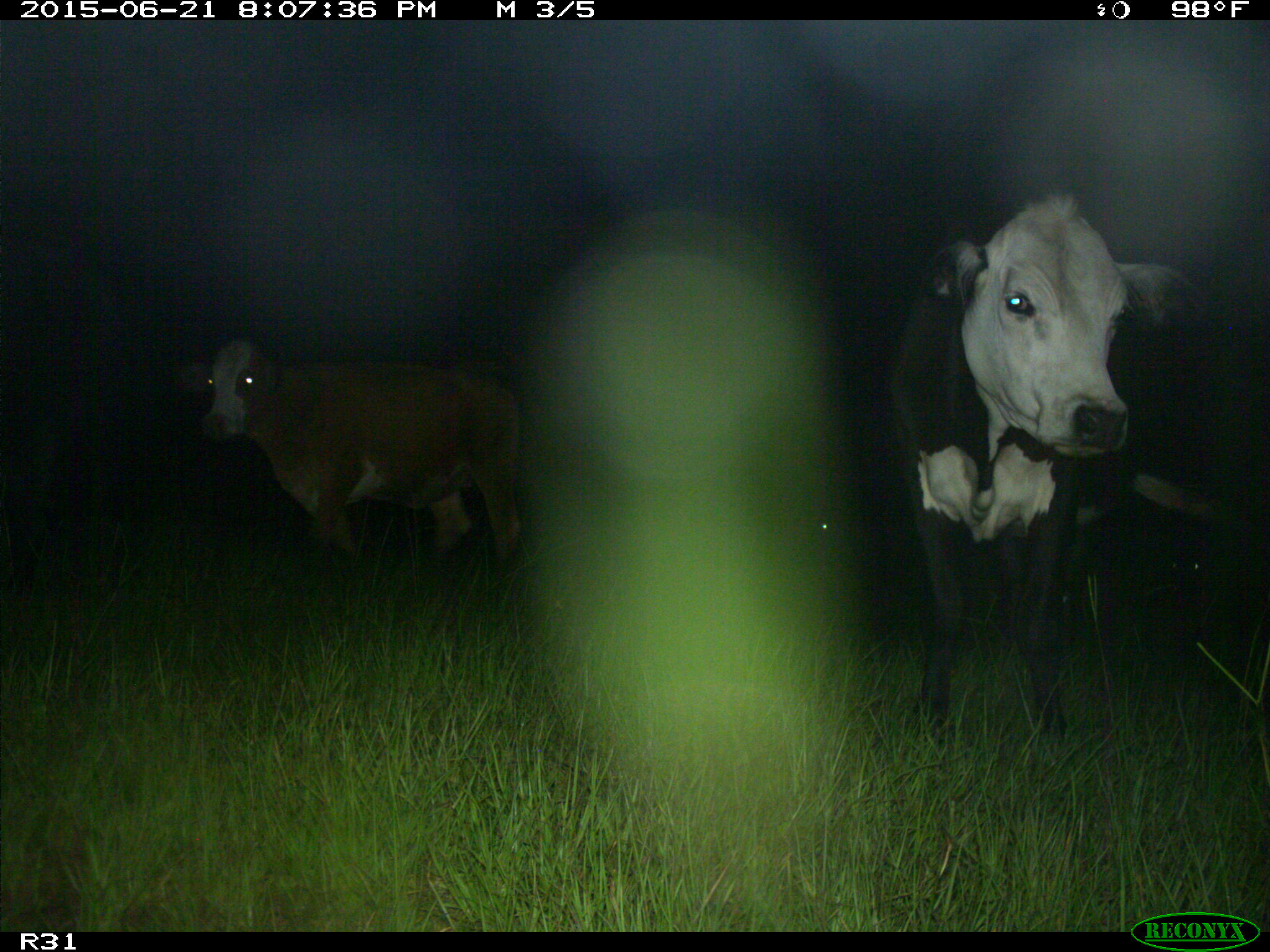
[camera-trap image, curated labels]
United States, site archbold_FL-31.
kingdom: Animalia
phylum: Chordata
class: Mammalia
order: Artiodactyla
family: Bovidae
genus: Bos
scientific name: Bos taurus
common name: domestic cow